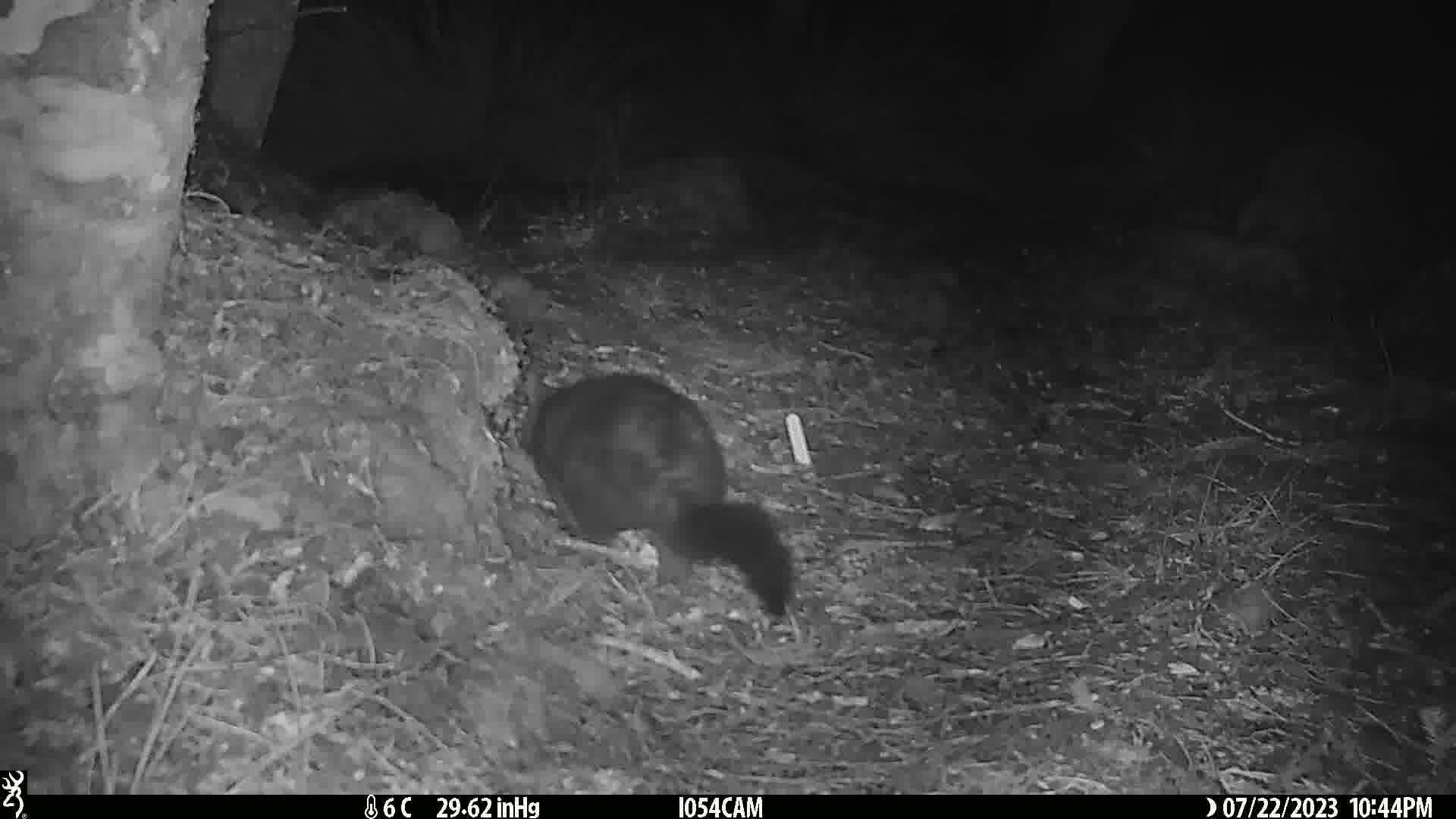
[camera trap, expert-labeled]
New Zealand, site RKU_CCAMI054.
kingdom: Animalia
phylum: Chordata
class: Mammalia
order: Diprotodontia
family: Phalangeridae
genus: Trichosurus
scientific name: Trichosurus vulpecula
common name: common brushtail possum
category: possum